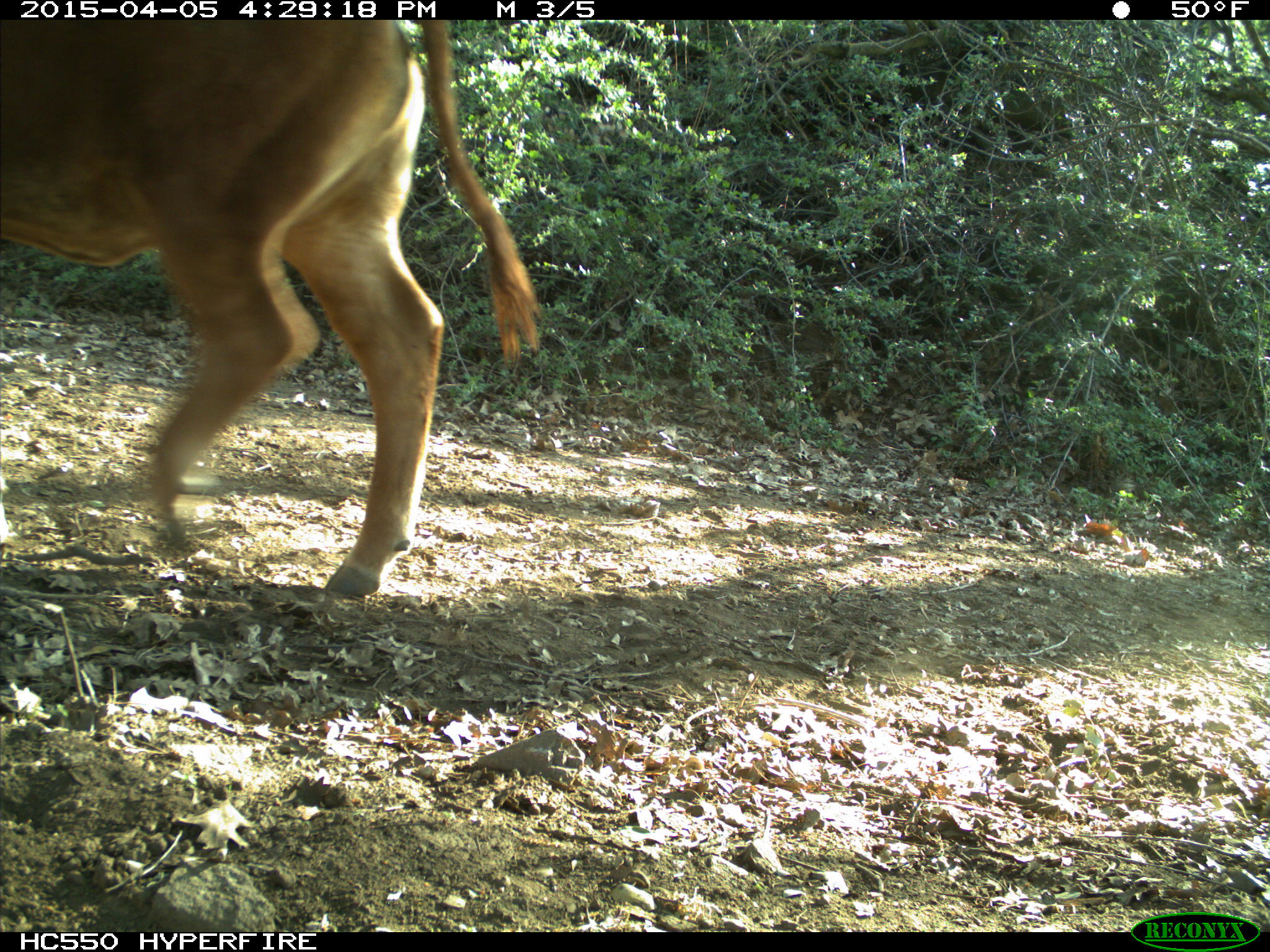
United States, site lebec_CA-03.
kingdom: Animalia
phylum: Chordata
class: Mammalia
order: Artiodactyla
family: Bovidae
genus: Bos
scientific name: Bos taurus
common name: domestic cow